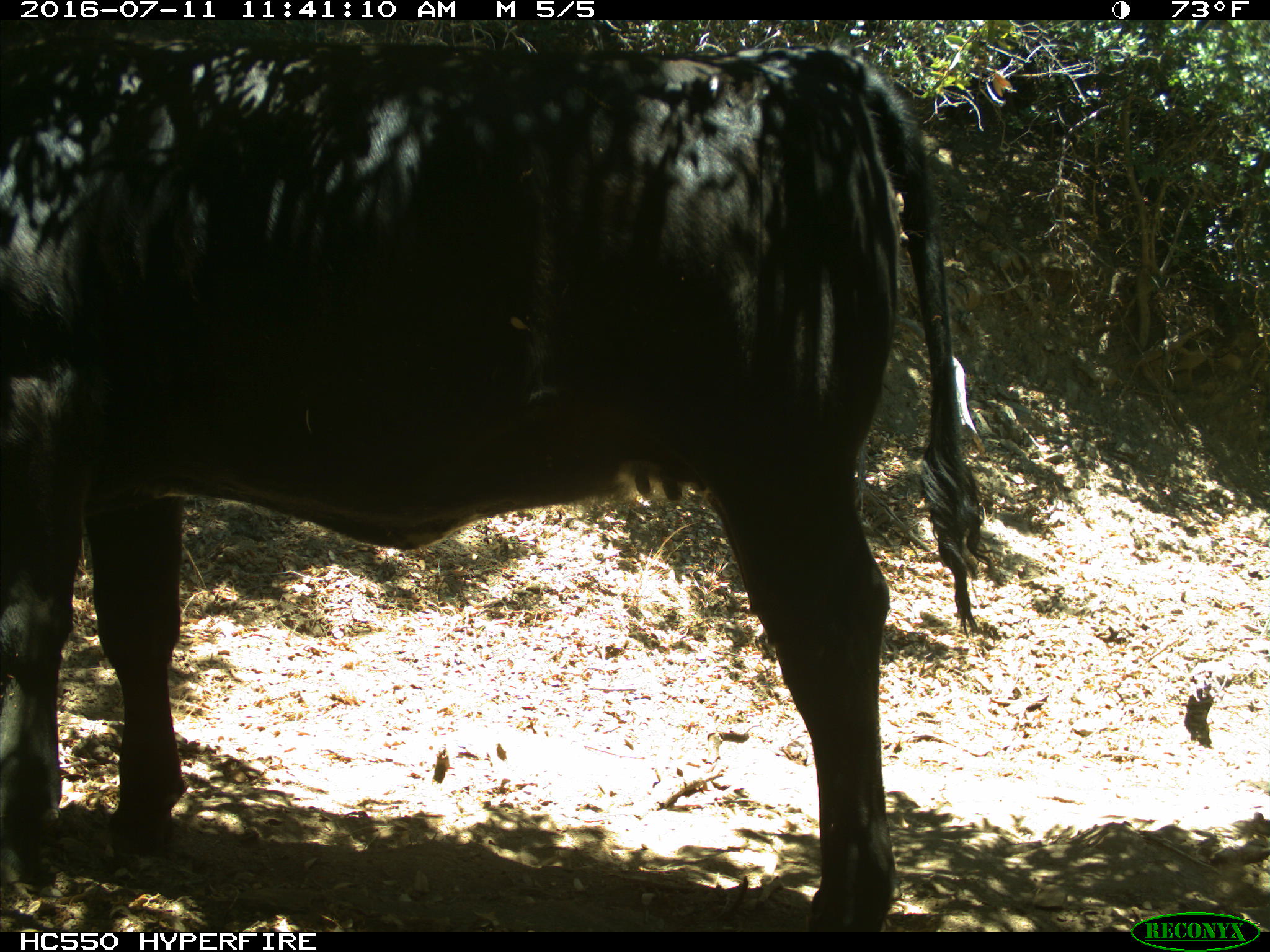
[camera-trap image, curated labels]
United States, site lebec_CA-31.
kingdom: Animalia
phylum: Chordata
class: Mammalia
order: Artiodactyla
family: Bovidae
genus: Bos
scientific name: Bos taurus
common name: domestic cow